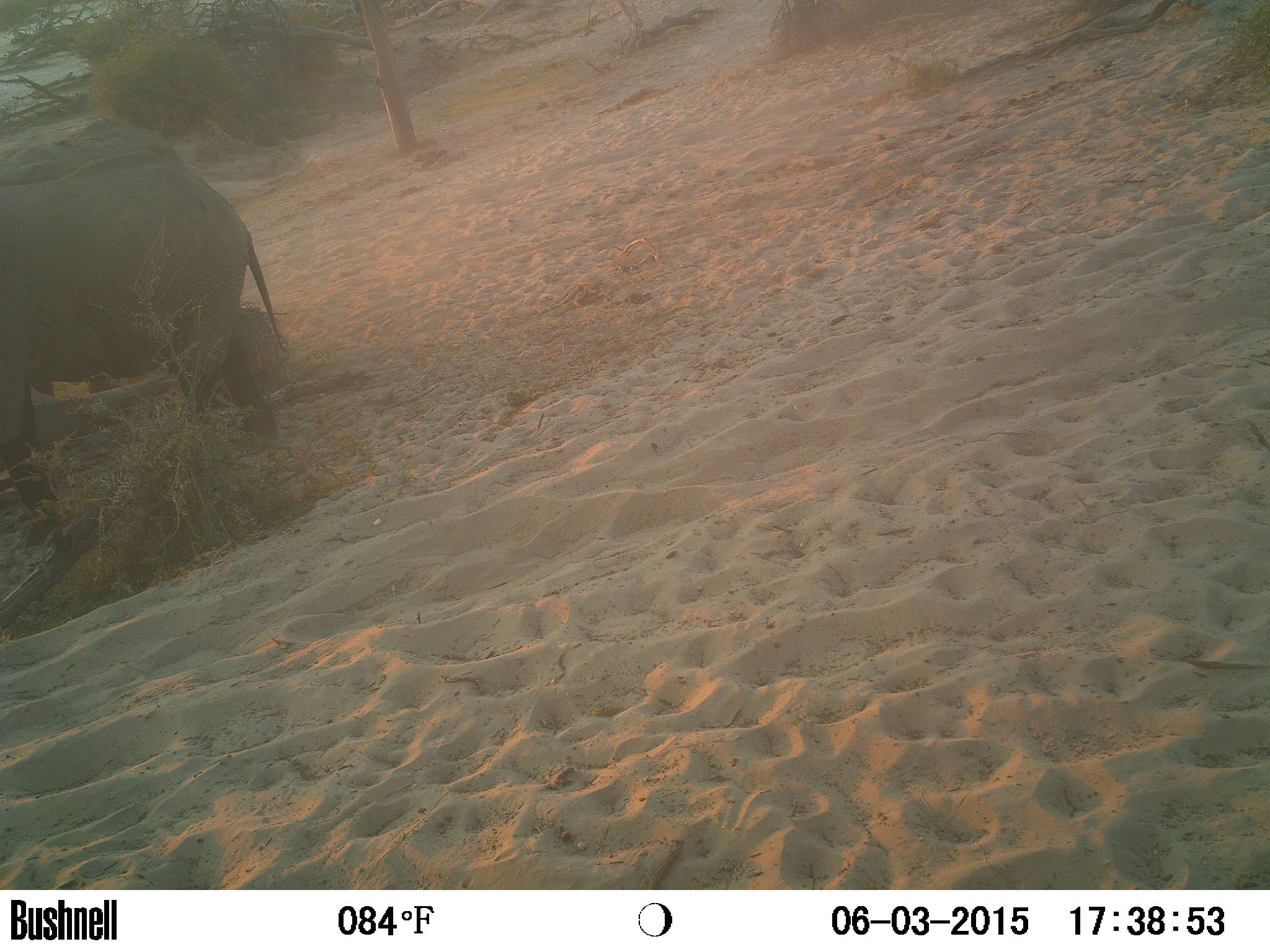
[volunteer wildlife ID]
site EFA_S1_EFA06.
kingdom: Animalia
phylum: Chordata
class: Mammalia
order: Proboscidea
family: Elephantidae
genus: Loxodonta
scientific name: Loxodonta africana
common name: african bush elephant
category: elephant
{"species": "elephant (african bush elephant) (Loxodonta africana)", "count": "1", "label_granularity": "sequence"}